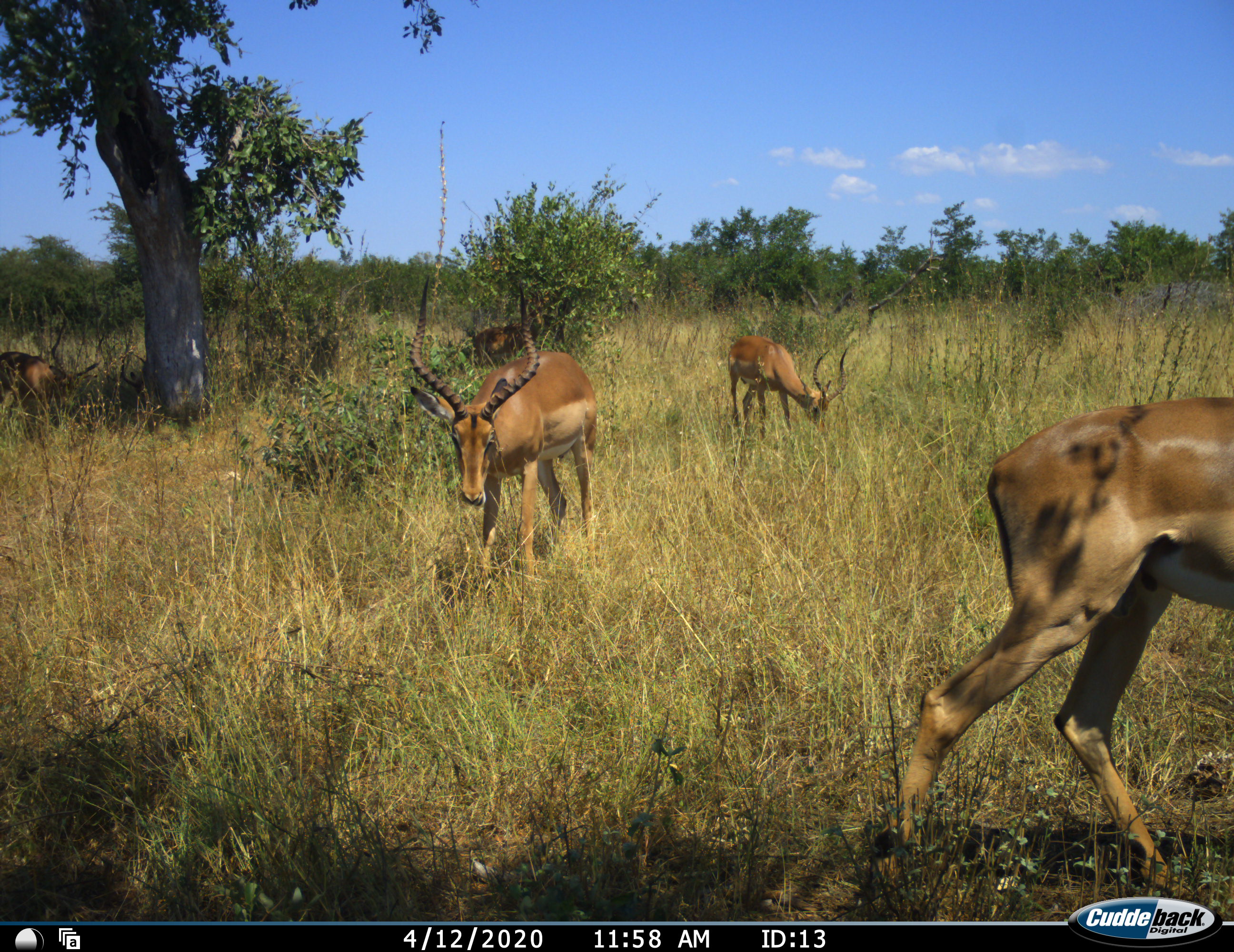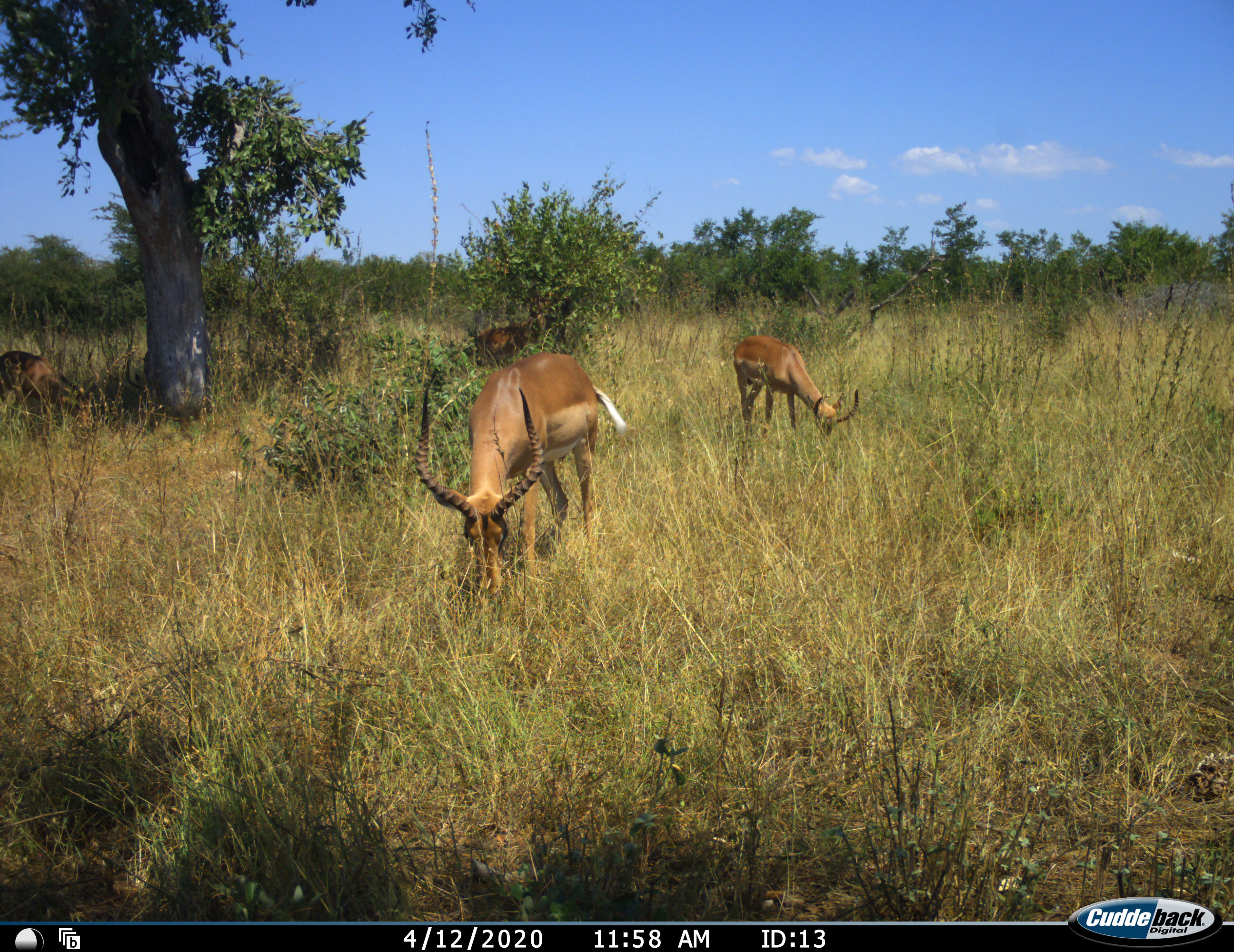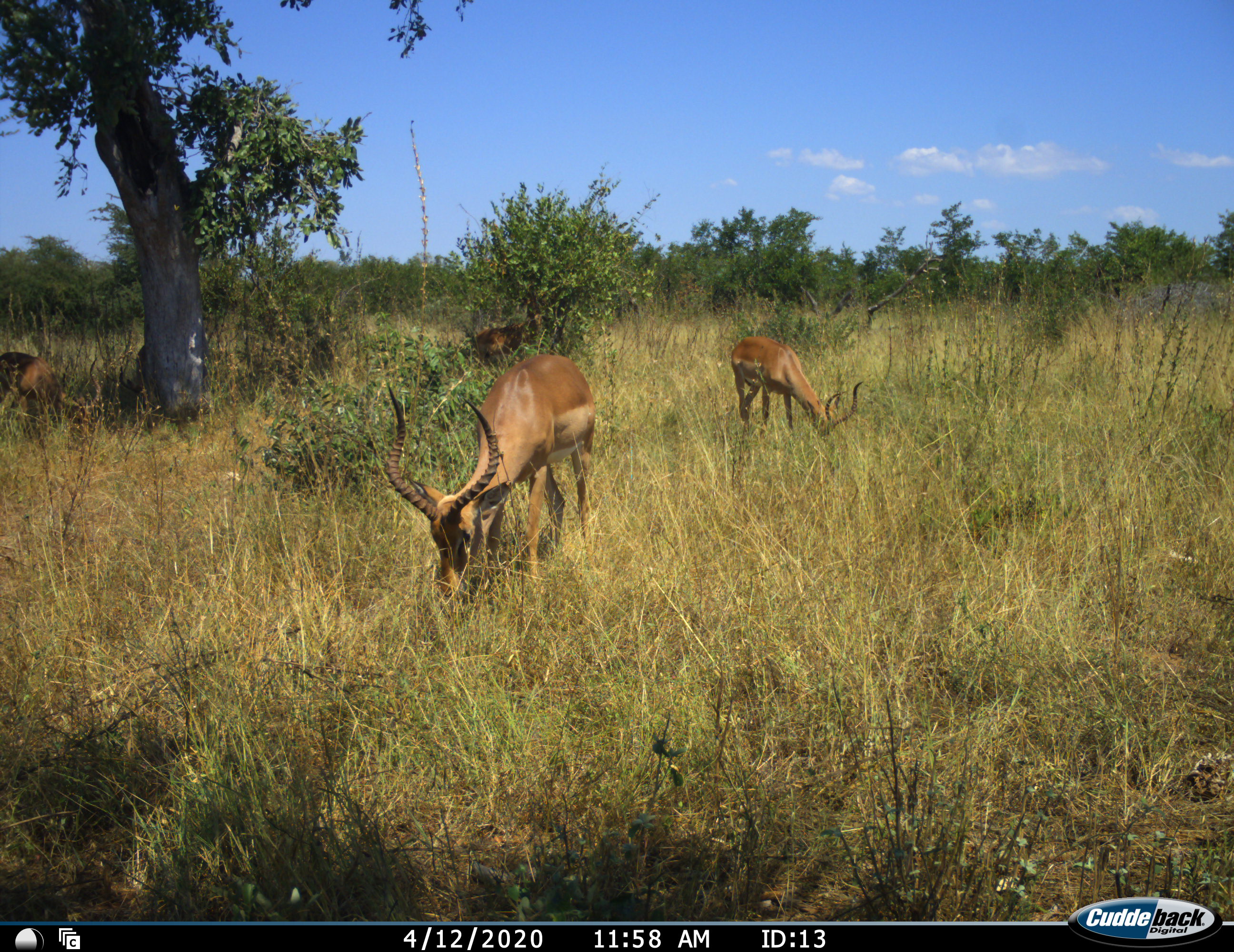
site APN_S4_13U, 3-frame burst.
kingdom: Animalia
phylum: Chordata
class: Mammalia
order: Artiodactyla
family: Bovidae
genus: Aepyceros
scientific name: Aepyceros melampus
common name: impala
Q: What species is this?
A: Impala (Aepyceros melampus).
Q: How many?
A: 5.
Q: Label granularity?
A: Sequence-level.